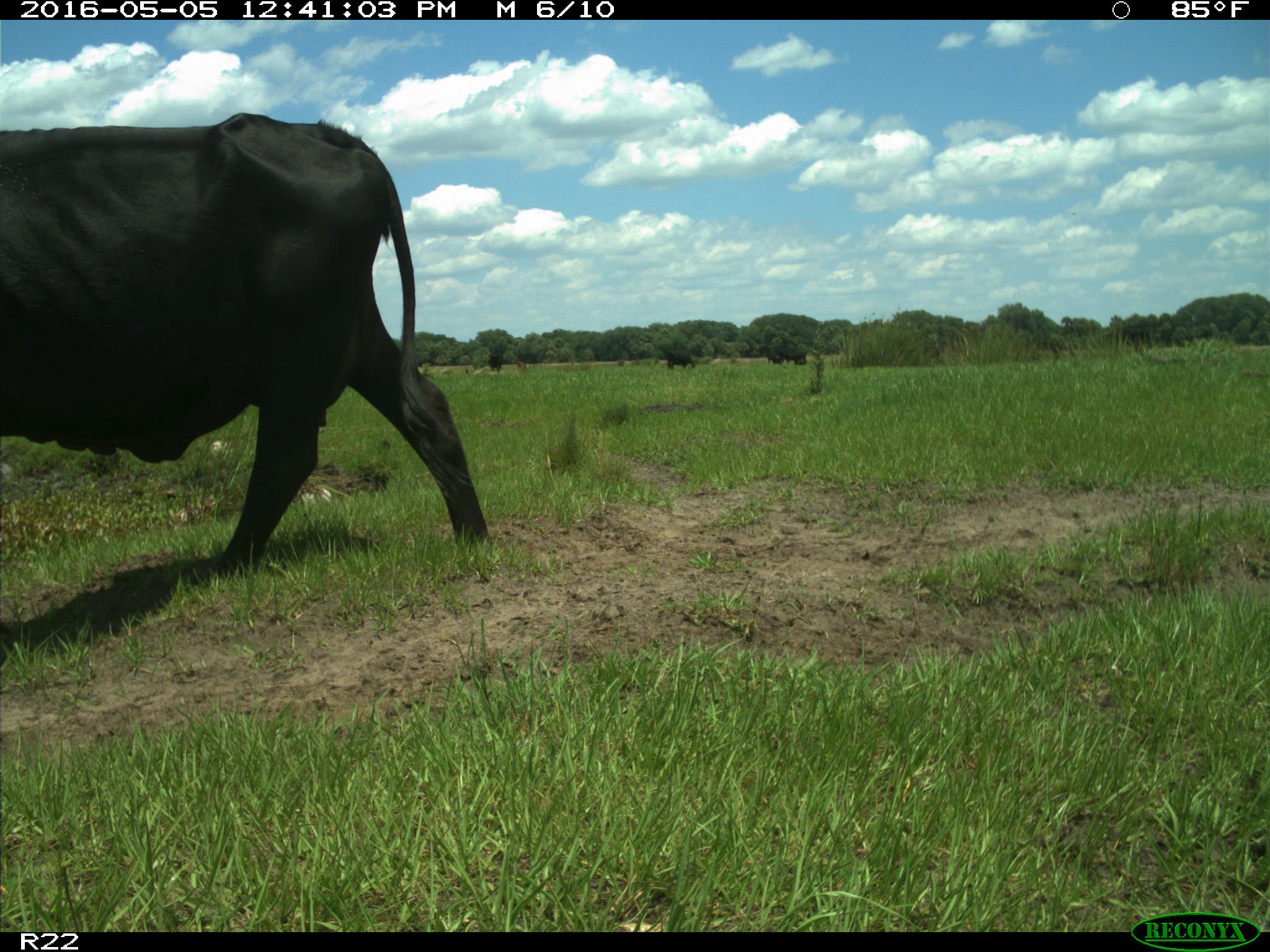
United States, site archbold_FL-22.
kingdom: Animalia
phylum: Chordata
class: Mammalia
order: Artiodactyla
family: Bovidae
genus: Bos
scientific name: Bos taurus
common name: domestic cow